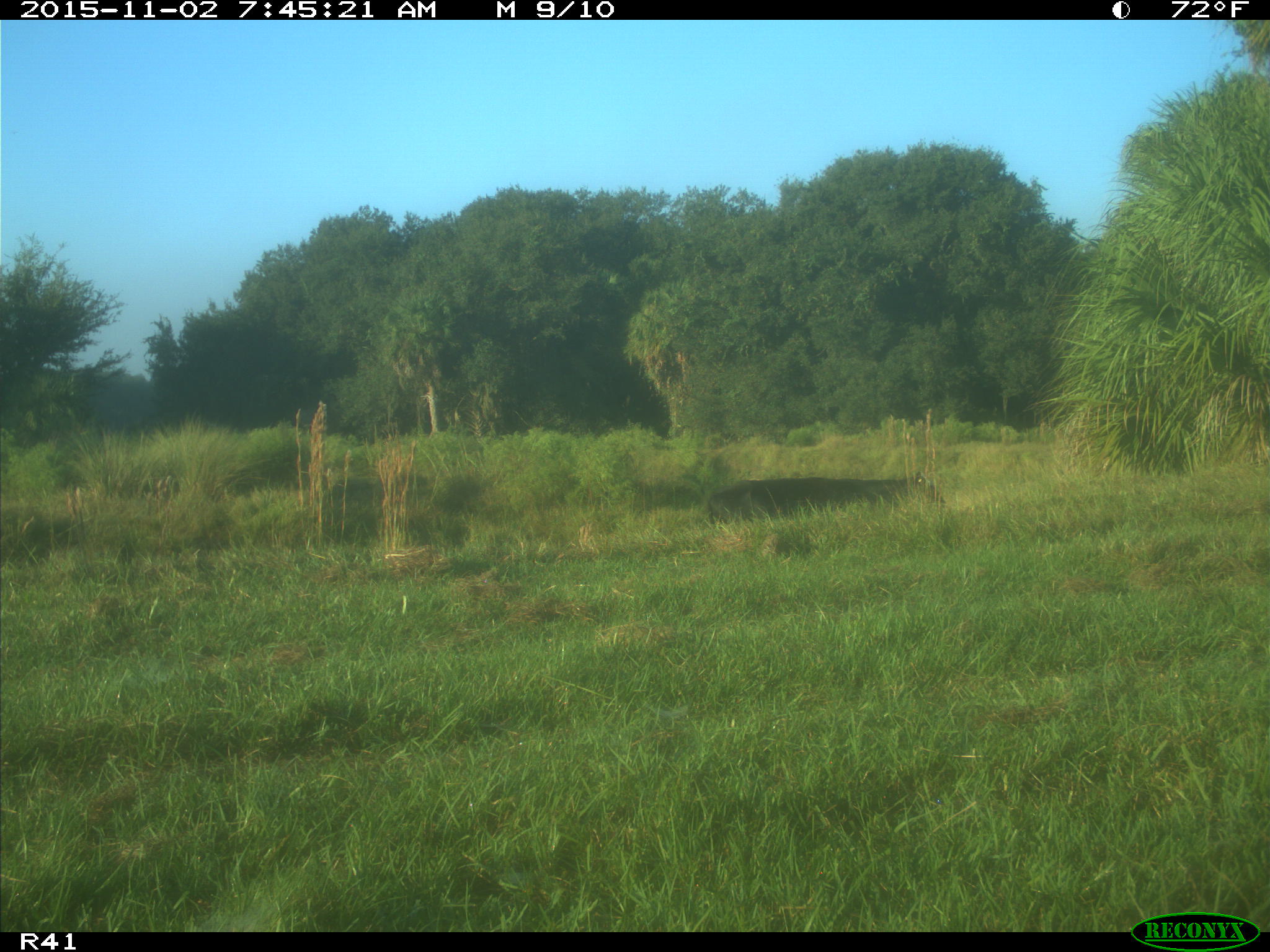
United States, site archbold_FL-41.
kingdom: Animalia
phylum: Chordata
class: Mammalia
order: Artiodactyla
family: Bovidae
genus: Bos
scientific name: Bos taurus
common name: domestic cow